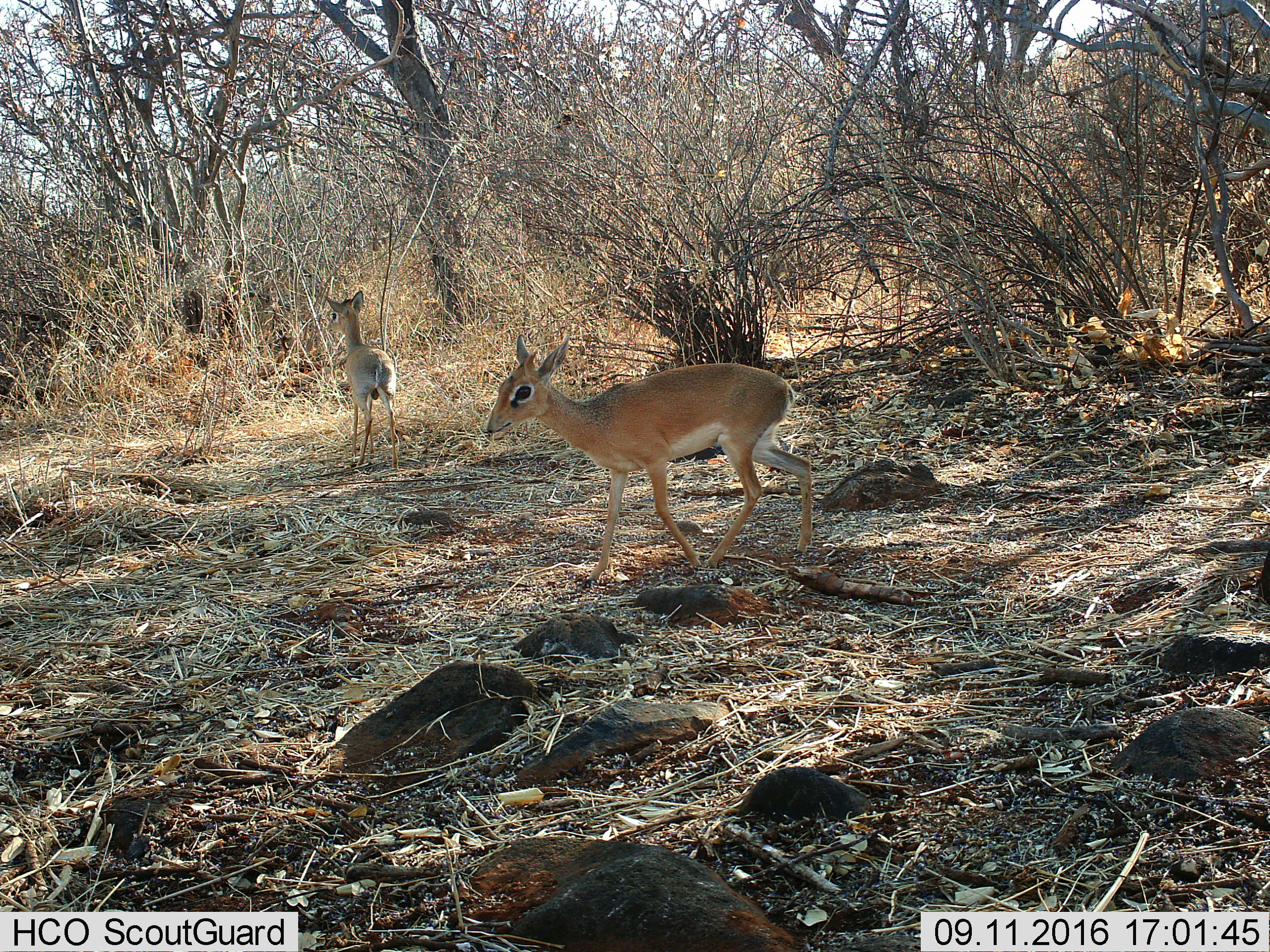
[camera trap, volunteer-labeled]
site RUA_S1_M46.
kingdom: Animalia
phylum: Chordata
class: Mammalia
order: Artiodactyla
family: Bovidae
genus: Madoqua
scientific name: Madoqua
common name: dik-dik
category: dikdik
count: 2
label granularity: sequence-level